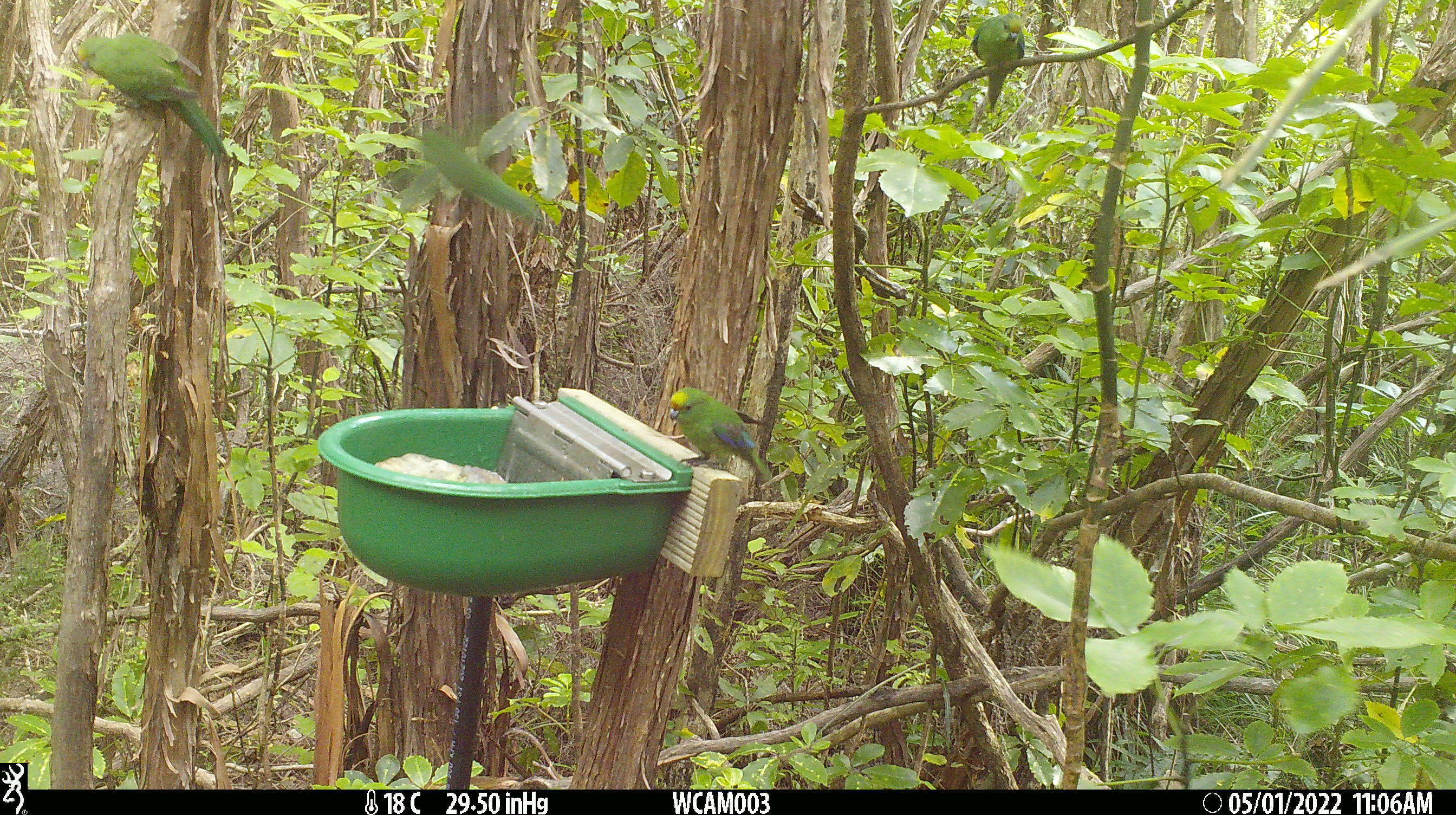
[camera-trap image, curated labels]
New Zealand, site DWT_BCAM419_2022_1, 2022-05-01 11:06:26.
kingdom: Animalia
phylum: Chordata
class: Aves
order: Psittaciformes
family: Psittaculidae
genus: Cyanoramphus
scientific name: Cyanoramphus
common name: parakeet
Parakeet (Cyanoramphus).